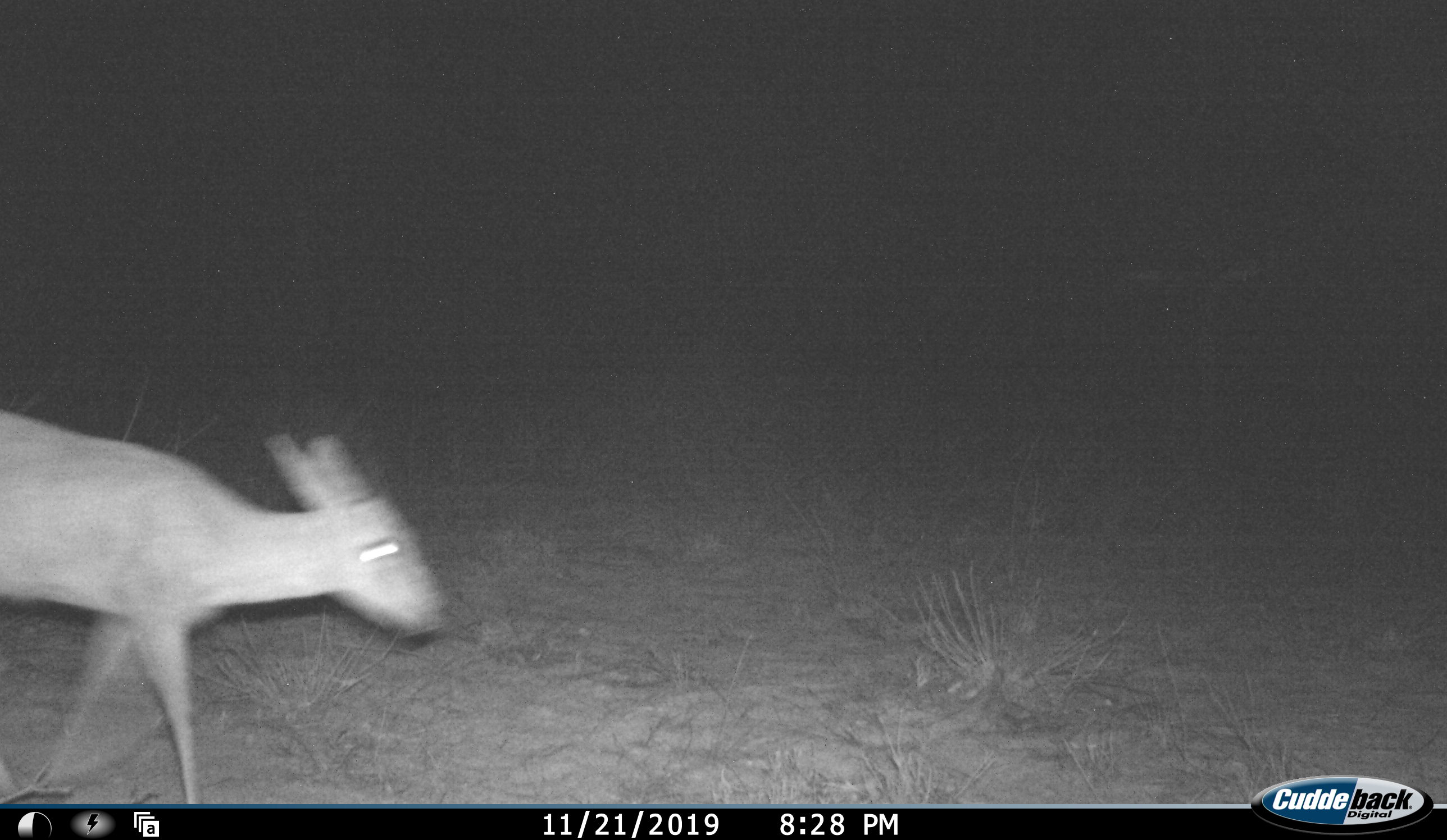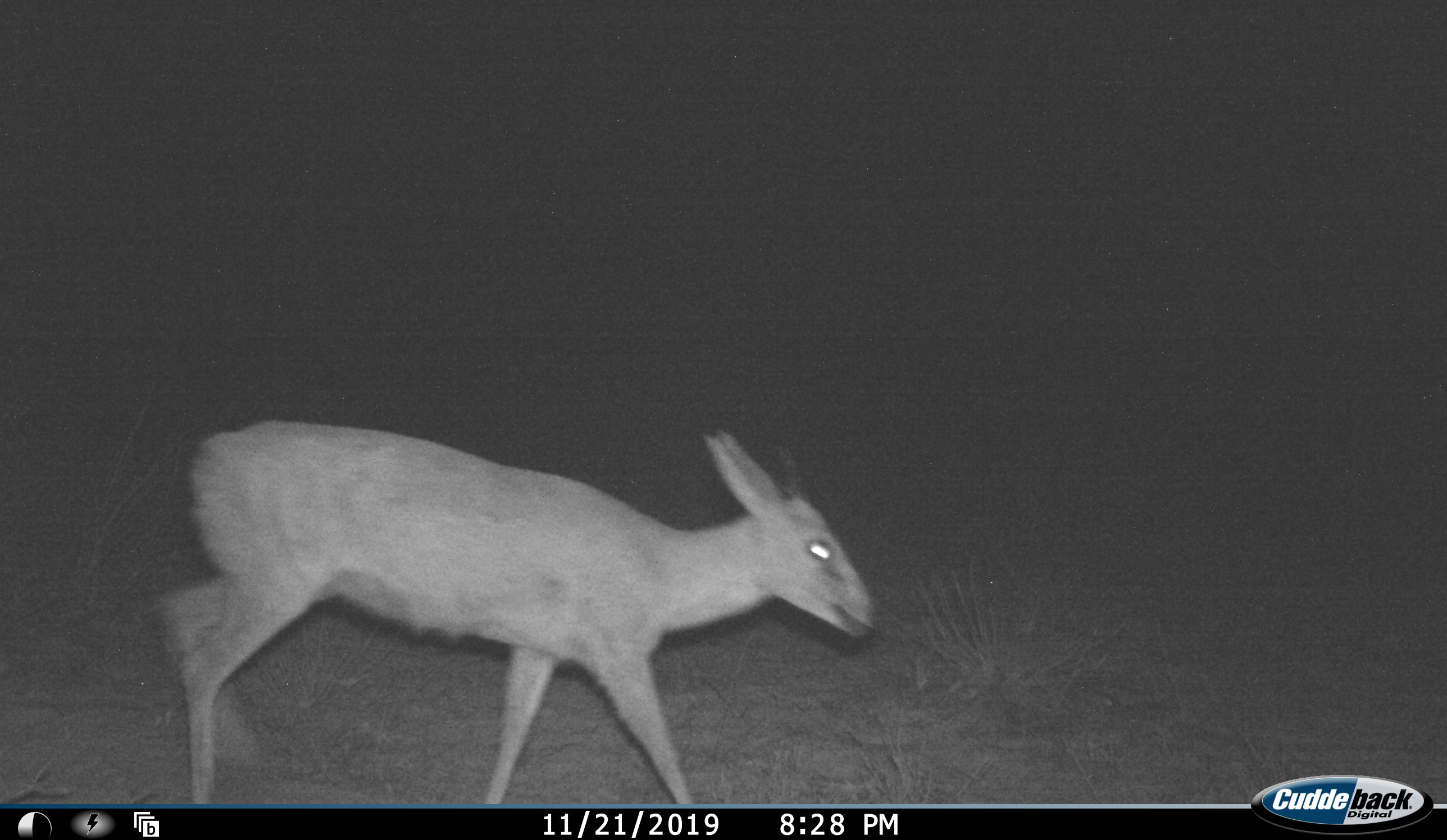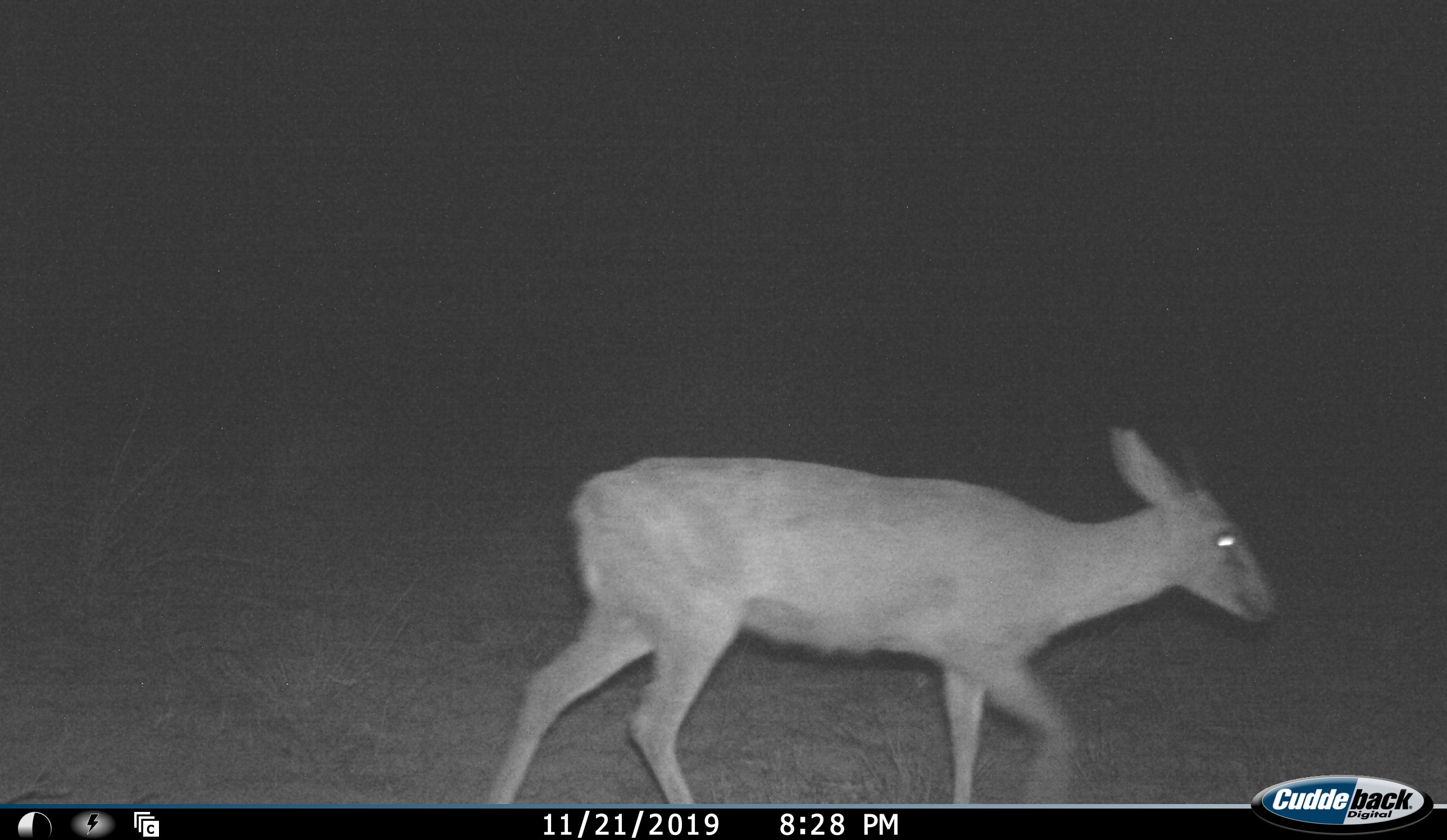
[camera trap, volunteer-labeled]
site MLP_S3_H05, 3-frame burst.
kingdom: Animalia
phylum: Chordata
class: Mammalia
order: Artiodactyla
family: Bovidae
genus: Sylvicapra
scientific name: Sylvicapra grimmia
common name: common duiker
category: duikercommongrey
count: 1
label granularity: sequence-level